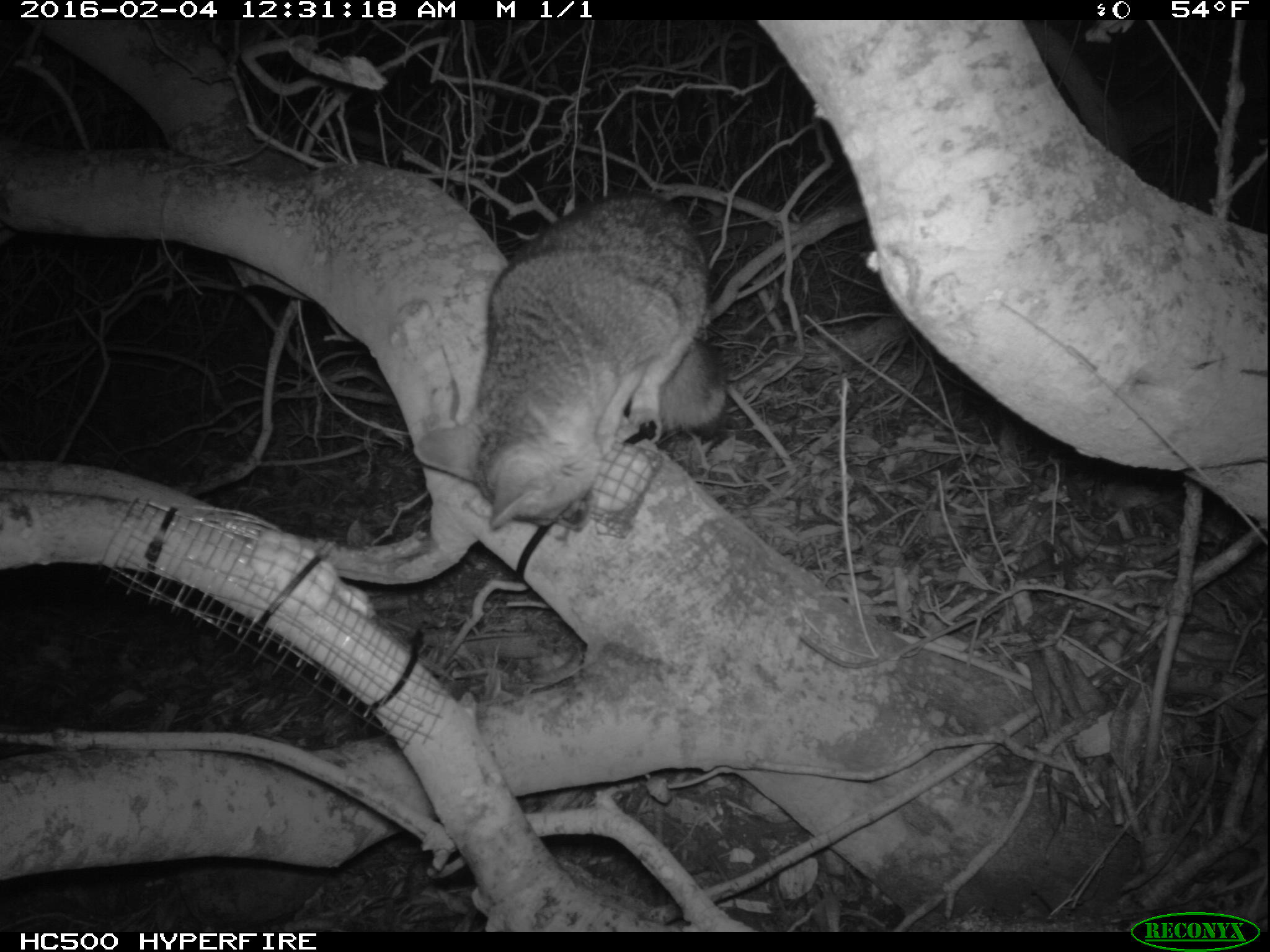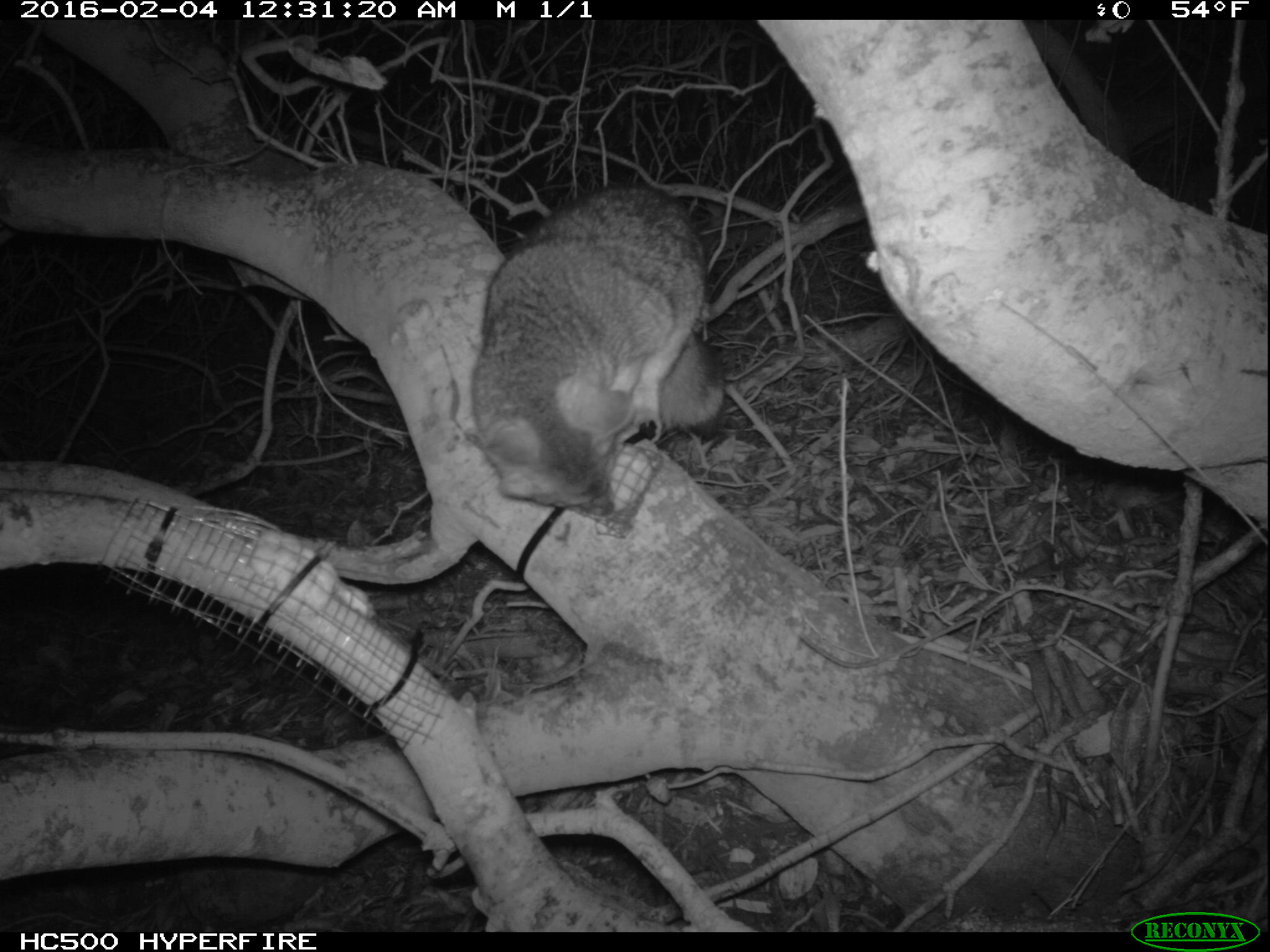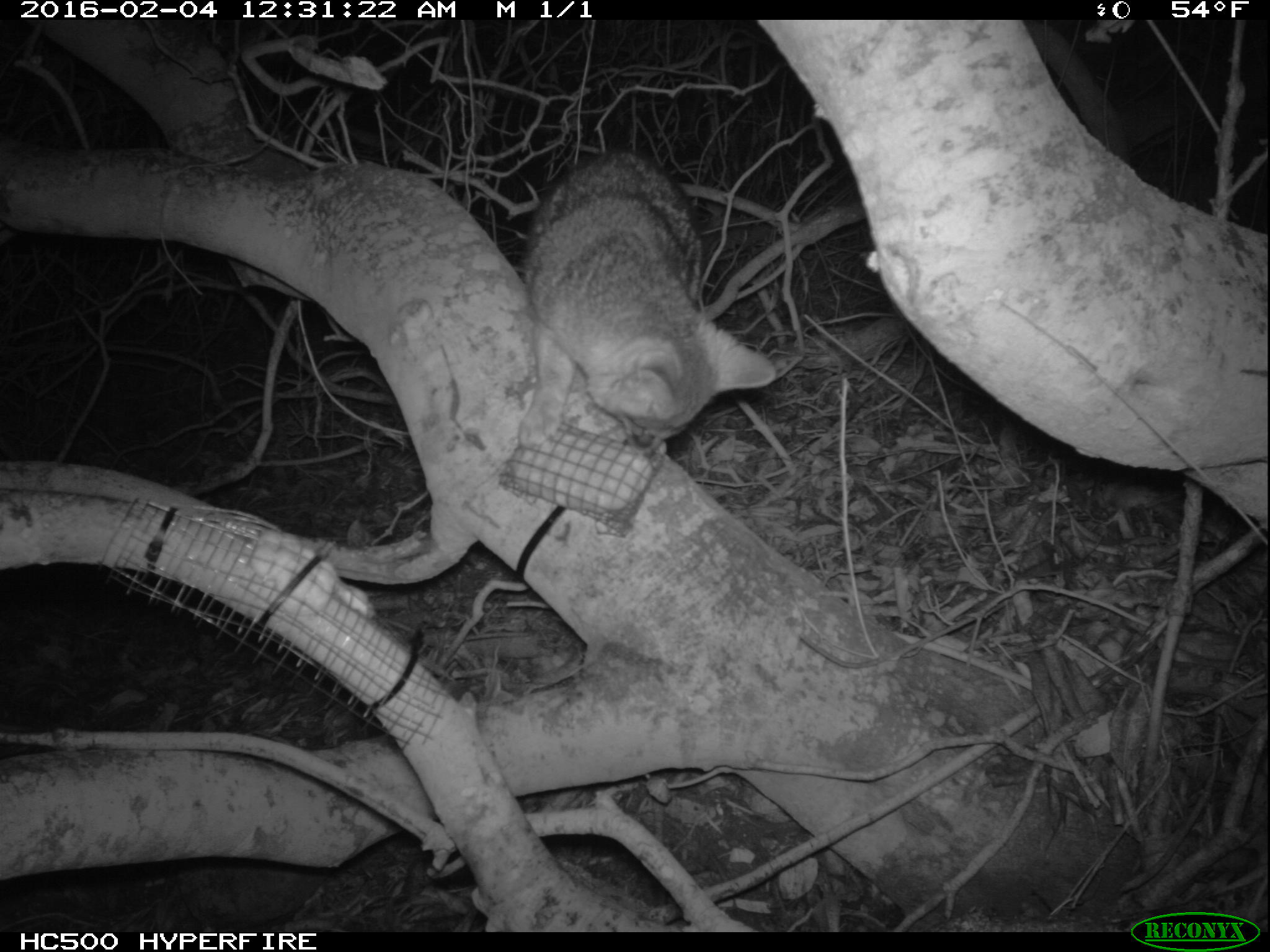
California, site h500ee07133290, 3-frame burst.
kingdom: Animalia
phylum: Chordata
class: Mammalia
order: Carnivora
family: Canidae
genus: Urocyon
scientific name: Urocyon littoralis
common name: island fox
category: fox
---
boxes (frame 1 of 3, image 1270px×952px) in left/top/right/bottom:
fox: 412/192/727/527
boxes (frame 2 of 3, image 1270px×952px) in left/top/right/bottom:
fox: 470/183/722/515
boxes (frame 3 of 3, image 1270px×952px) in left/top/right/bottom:
fox: 517/148/779/454